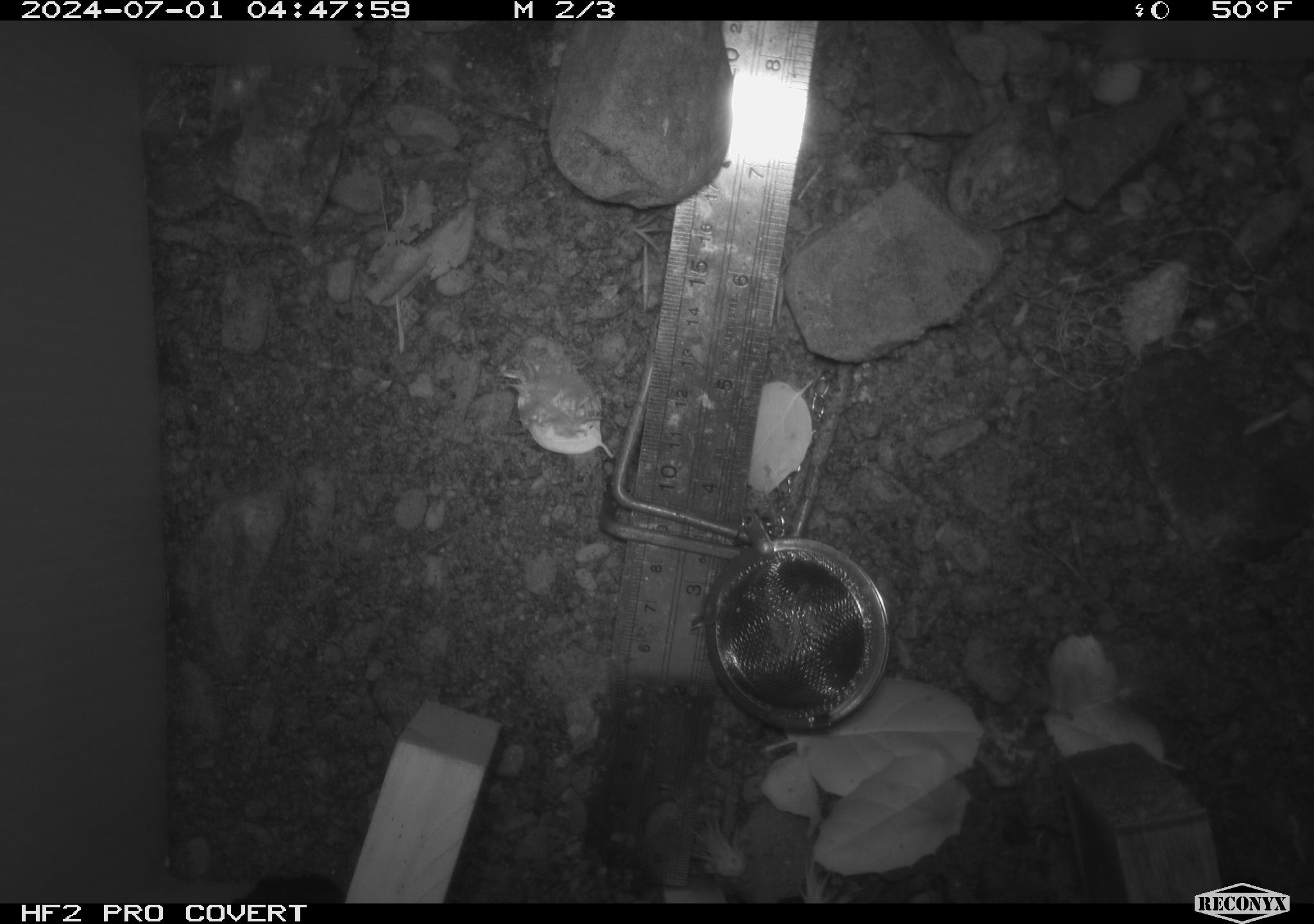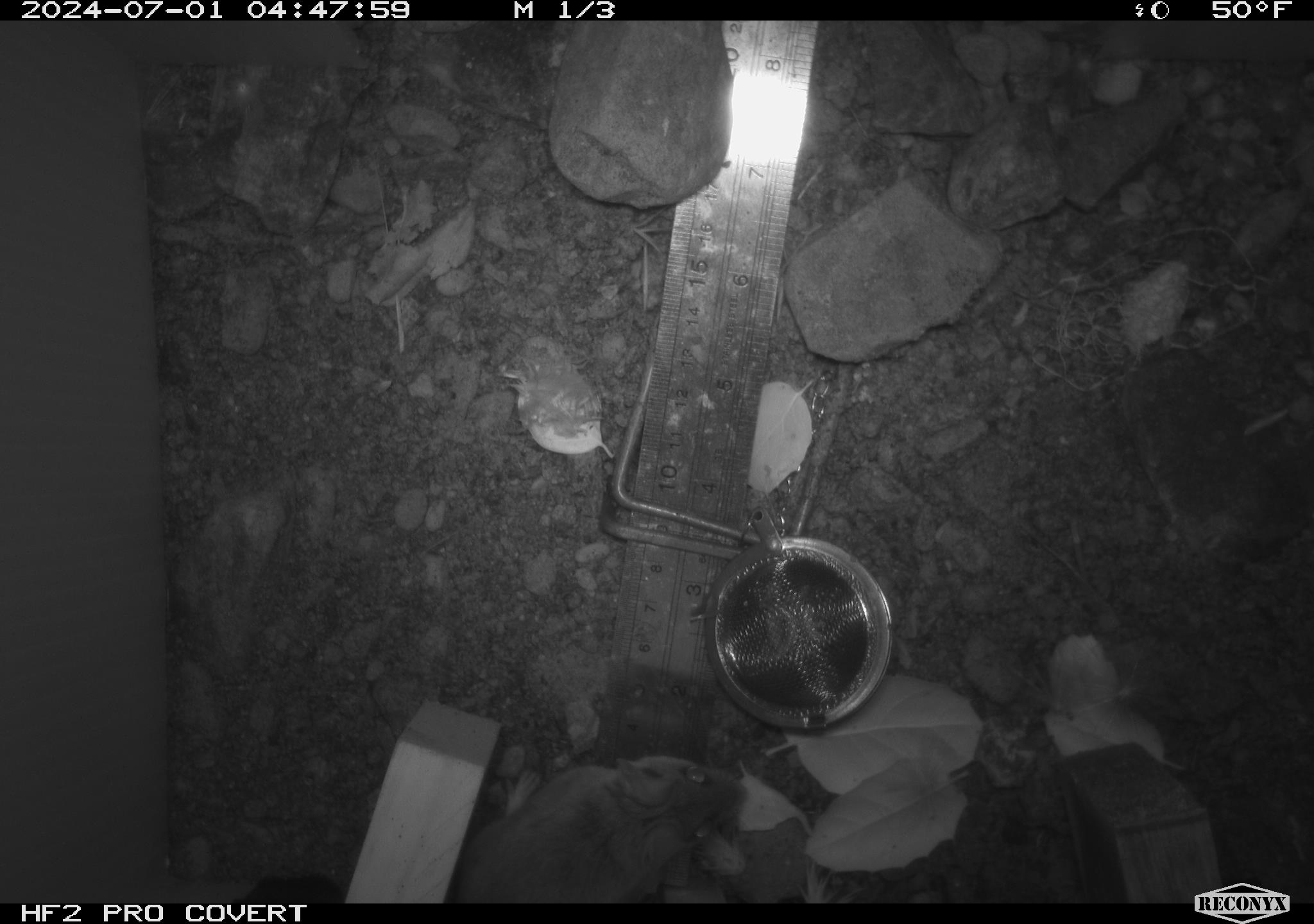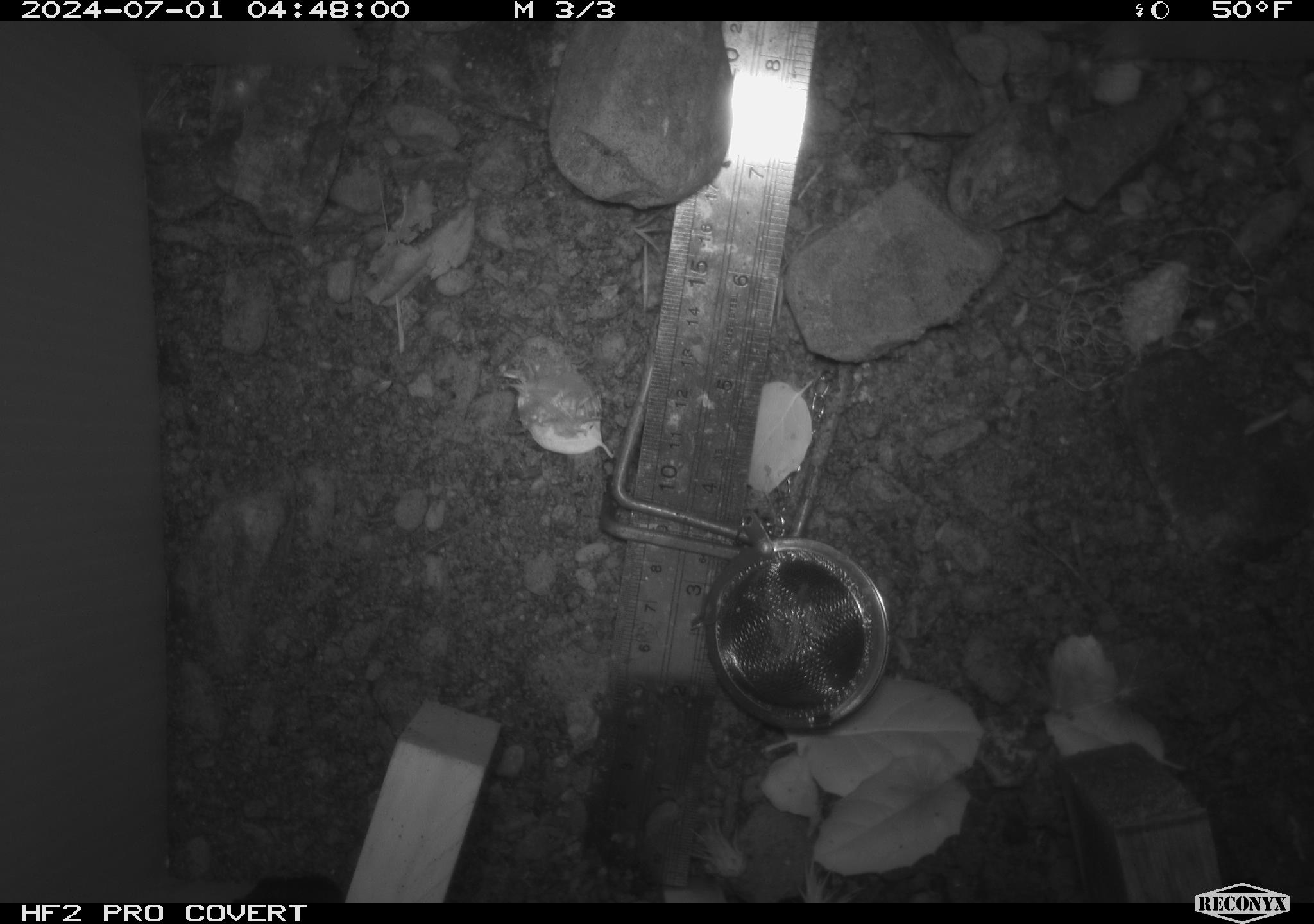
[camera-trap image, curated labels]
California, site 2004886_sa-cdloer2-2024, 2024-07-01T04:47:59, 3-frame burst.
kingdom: Animalia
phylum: Chordata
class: Mammalia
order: Rodentia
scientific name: Rodentia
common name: mouse species